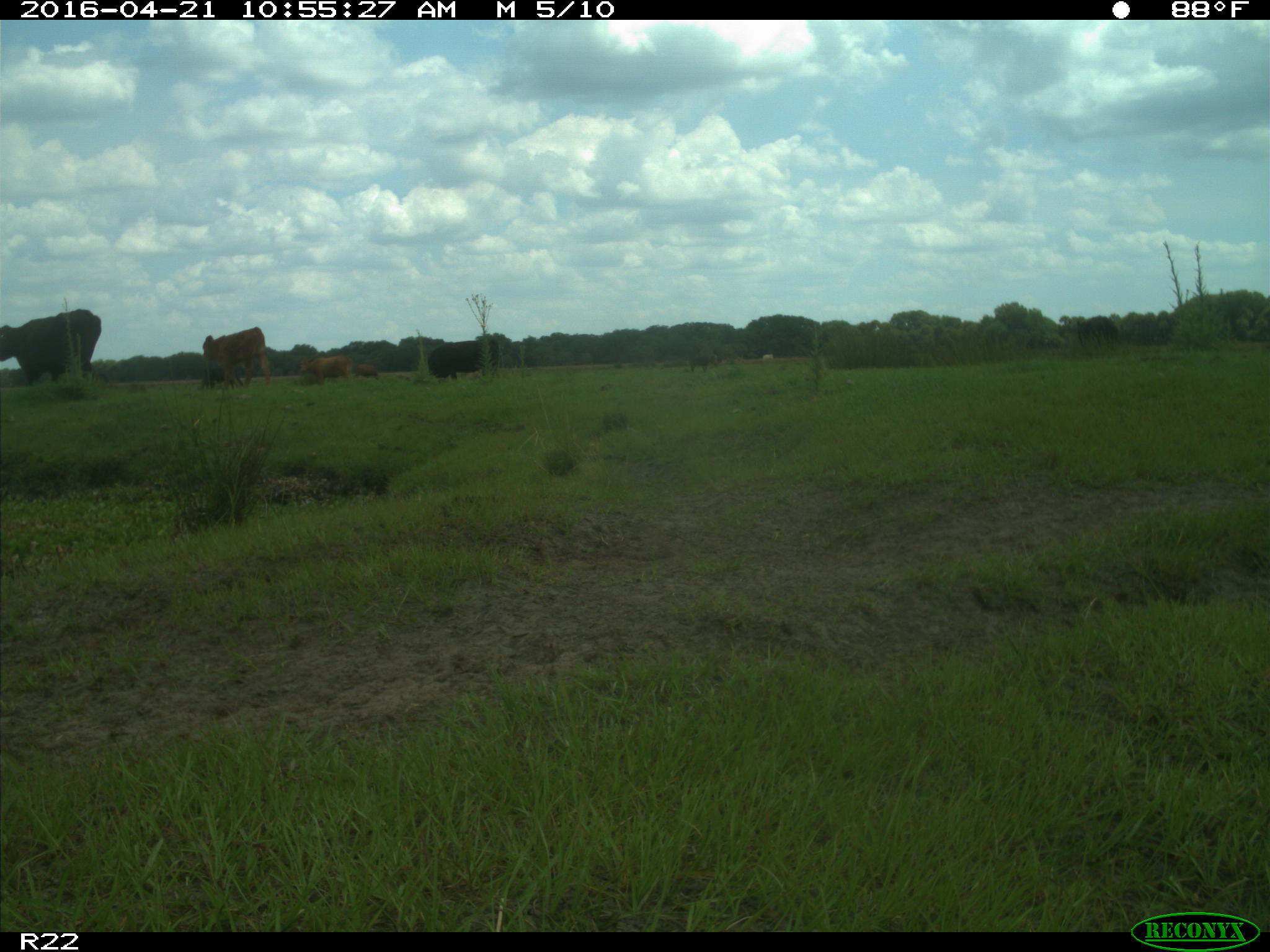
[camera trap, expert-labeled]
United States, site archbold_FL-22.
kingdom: Animalia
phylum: Chordata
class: Mammalia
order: Artiodactyla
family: Bovidae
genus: Bos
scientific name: Bos taurus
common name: domestic cow